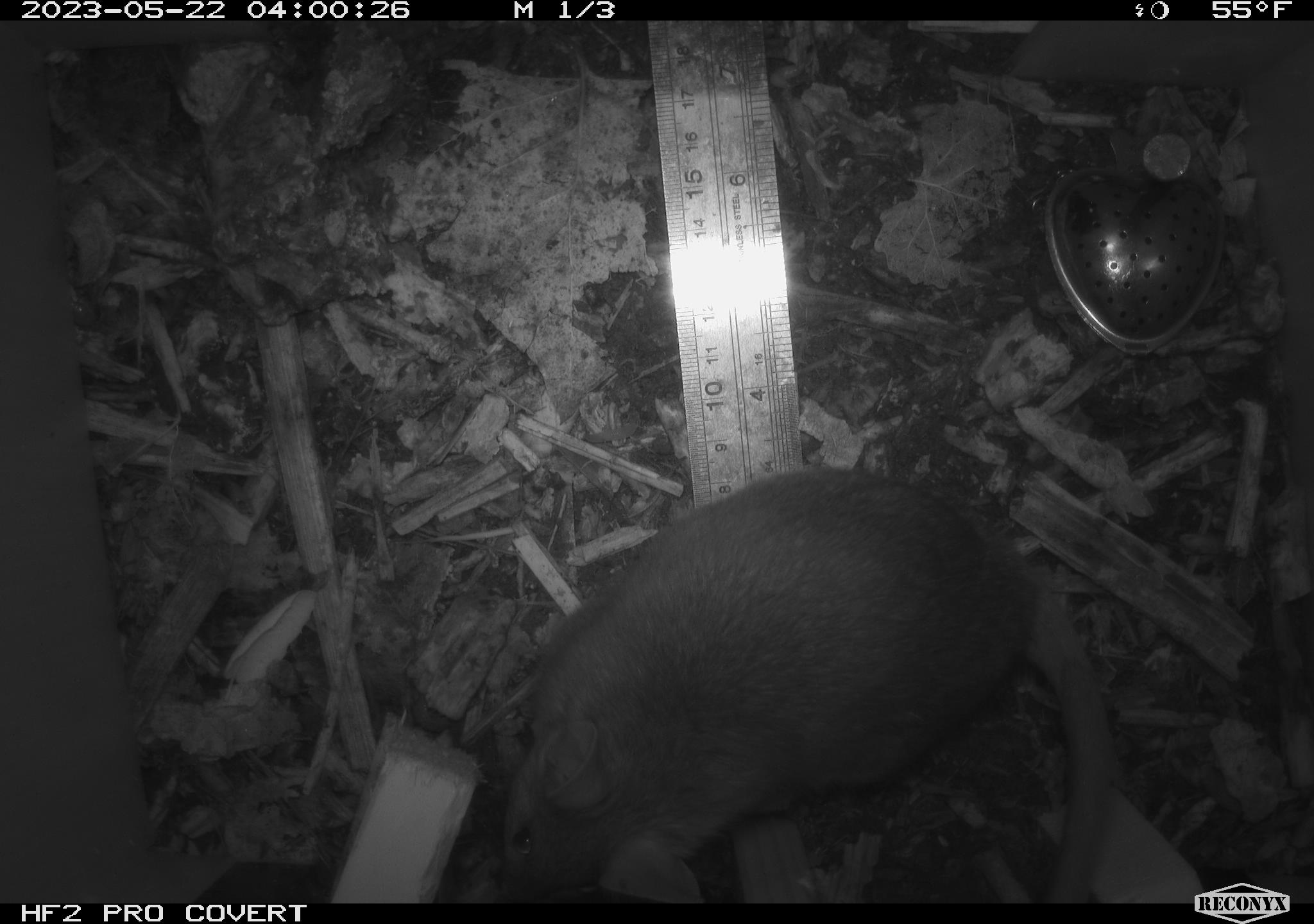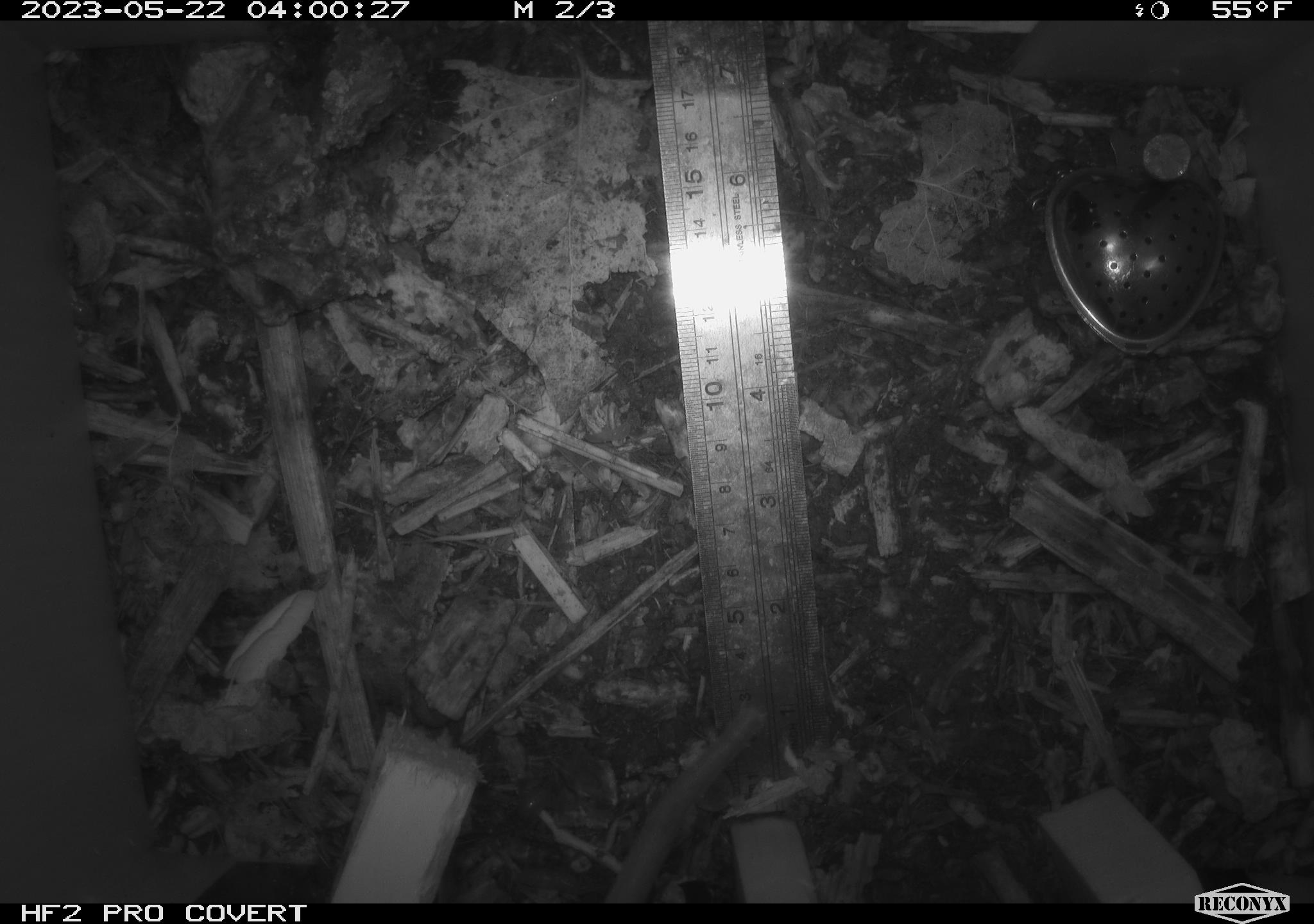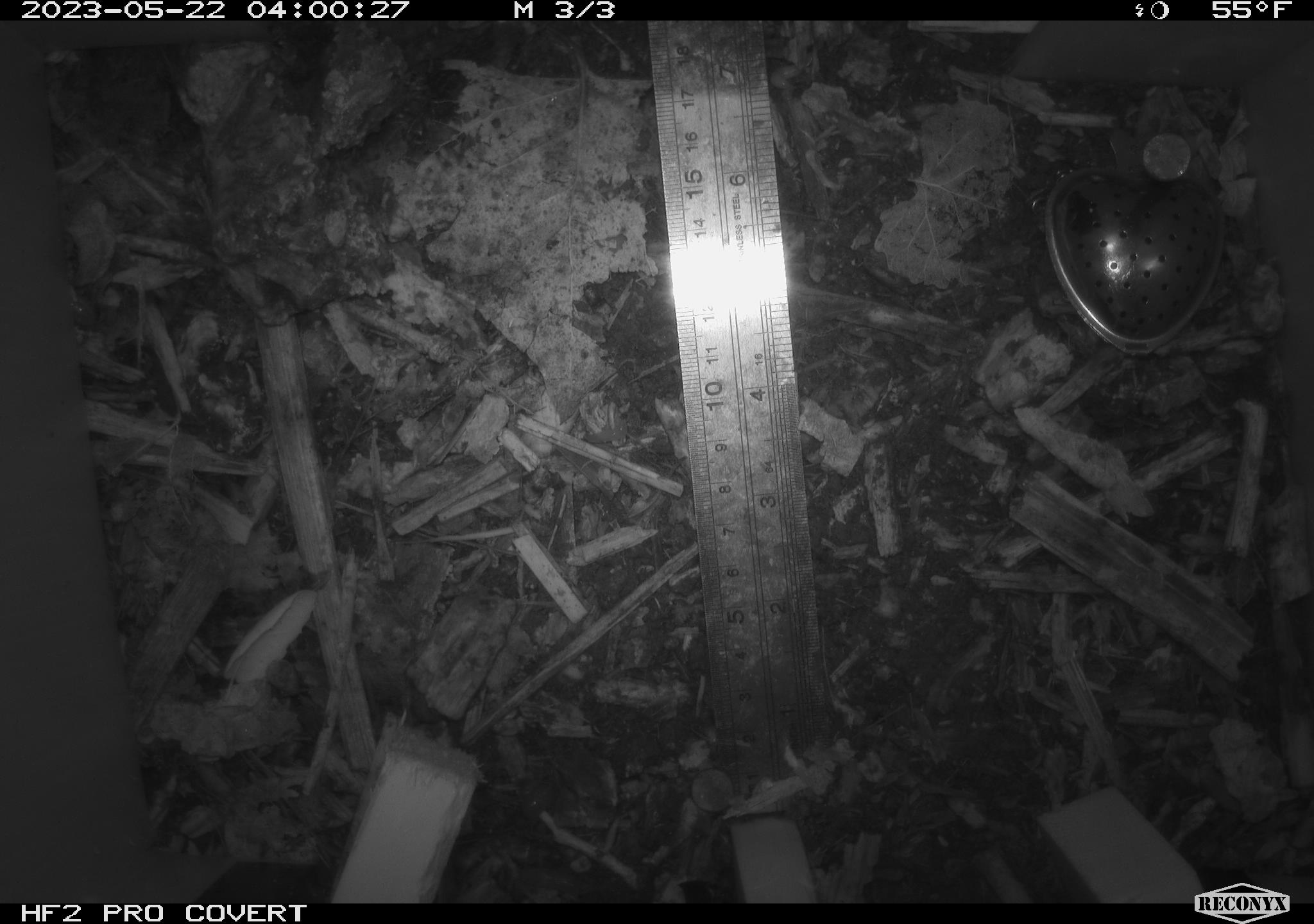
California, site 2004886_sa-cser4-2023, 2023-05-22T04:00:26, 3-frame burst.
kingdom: Animalia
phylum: Chordata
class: Mammalia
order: Rodentia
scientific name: Rodentia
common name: woodrat or rat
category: woodrat or rat species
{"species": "woodrat or rat species (woodrat or rat) (Rodentia)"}